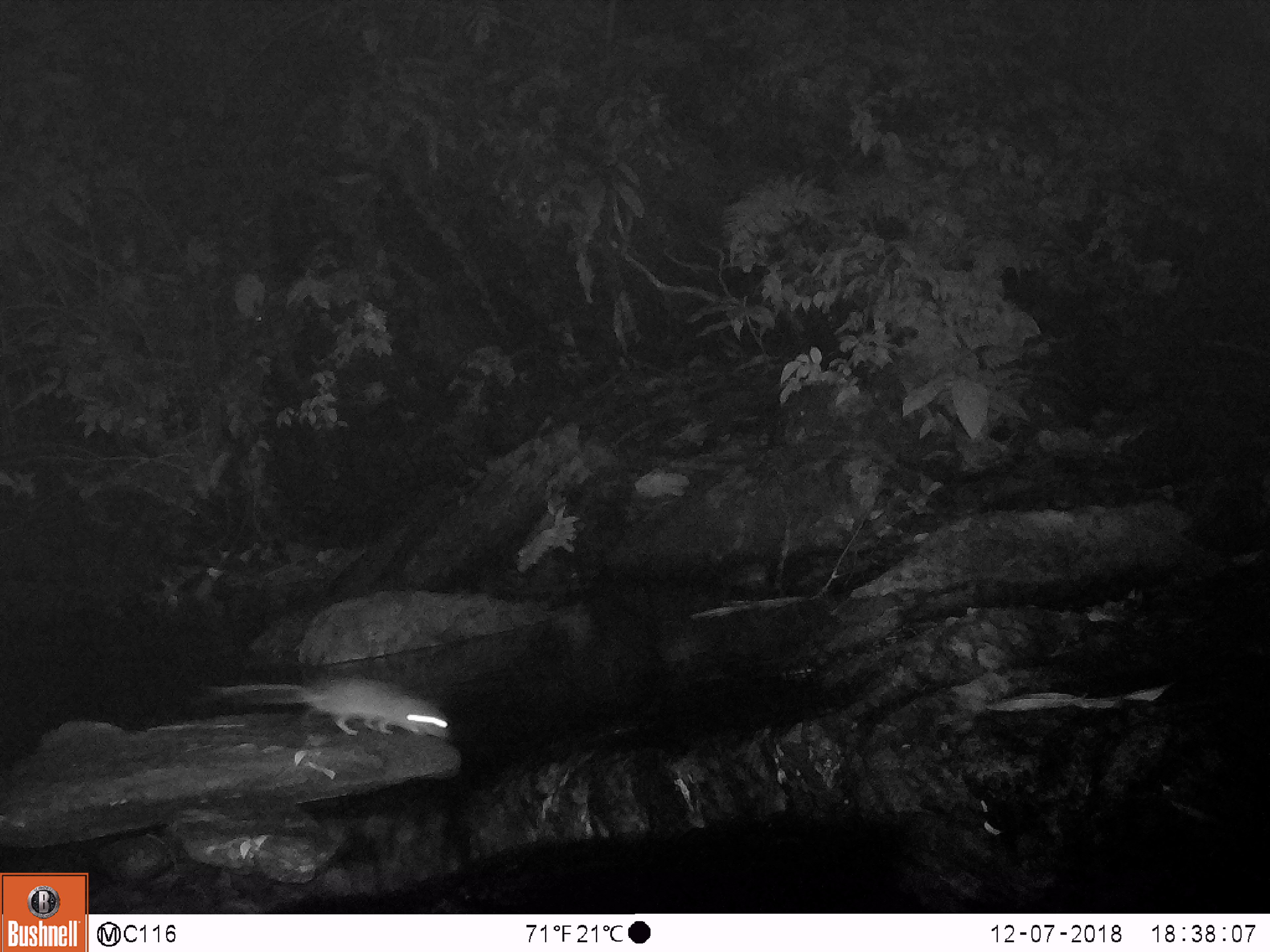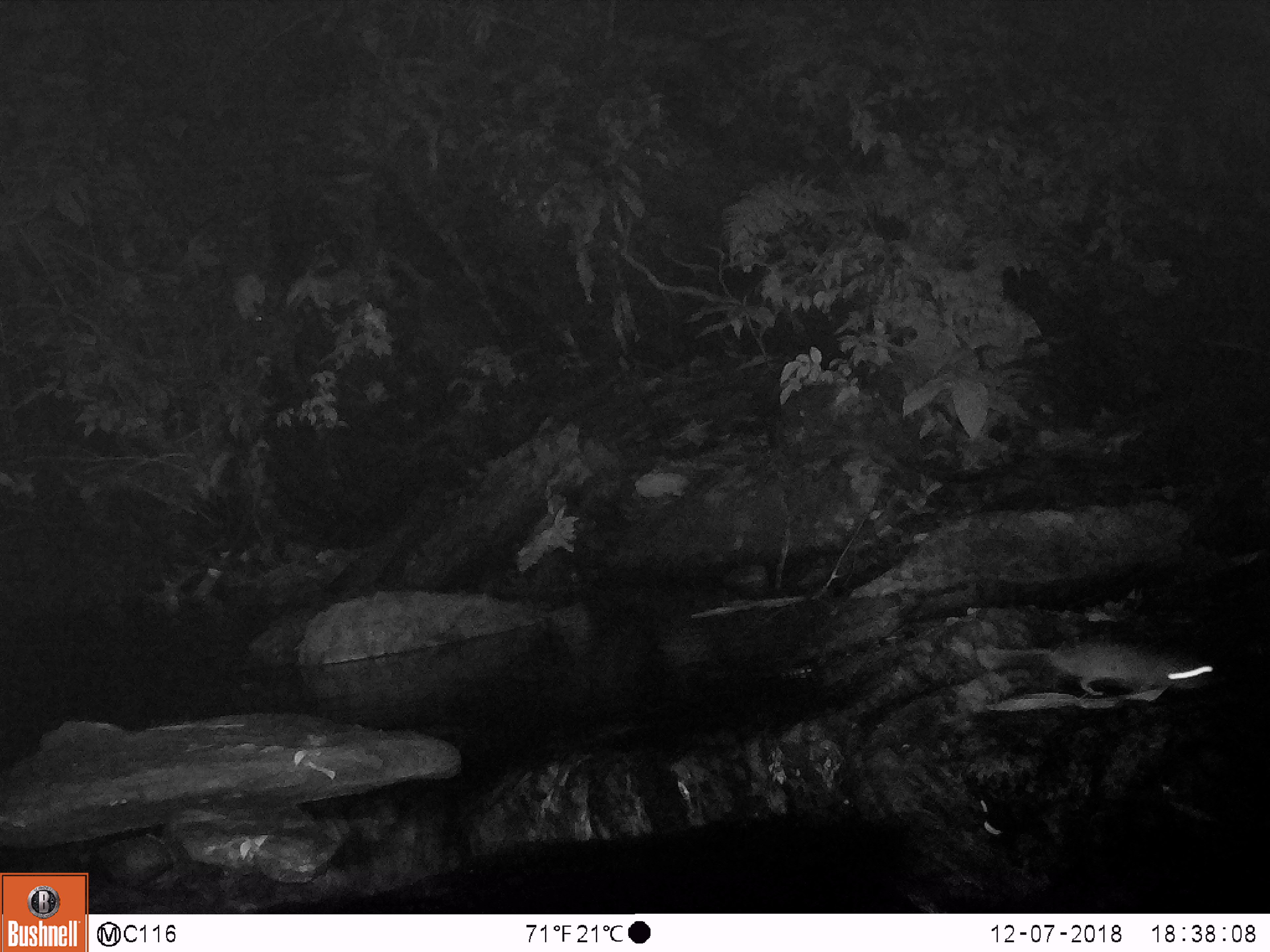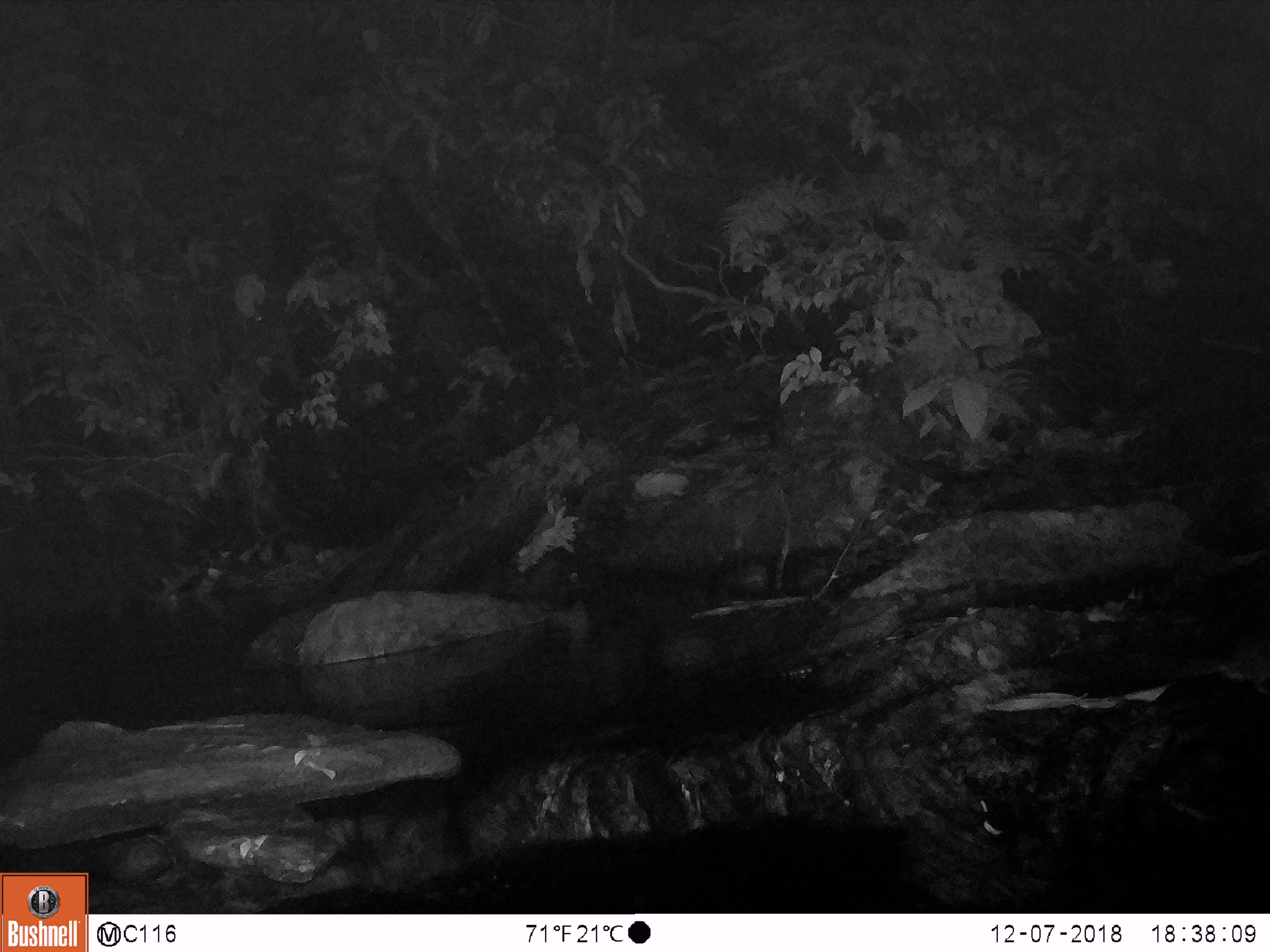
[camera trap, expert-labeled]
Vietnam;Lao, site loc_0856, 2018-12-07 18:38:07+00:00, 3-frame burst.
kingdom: Animalia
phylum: Chordata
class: Mammalia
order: Rodentia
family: Muridae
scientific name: Muridae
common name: old-world mice and rats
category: unidentified murid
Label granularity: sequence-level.